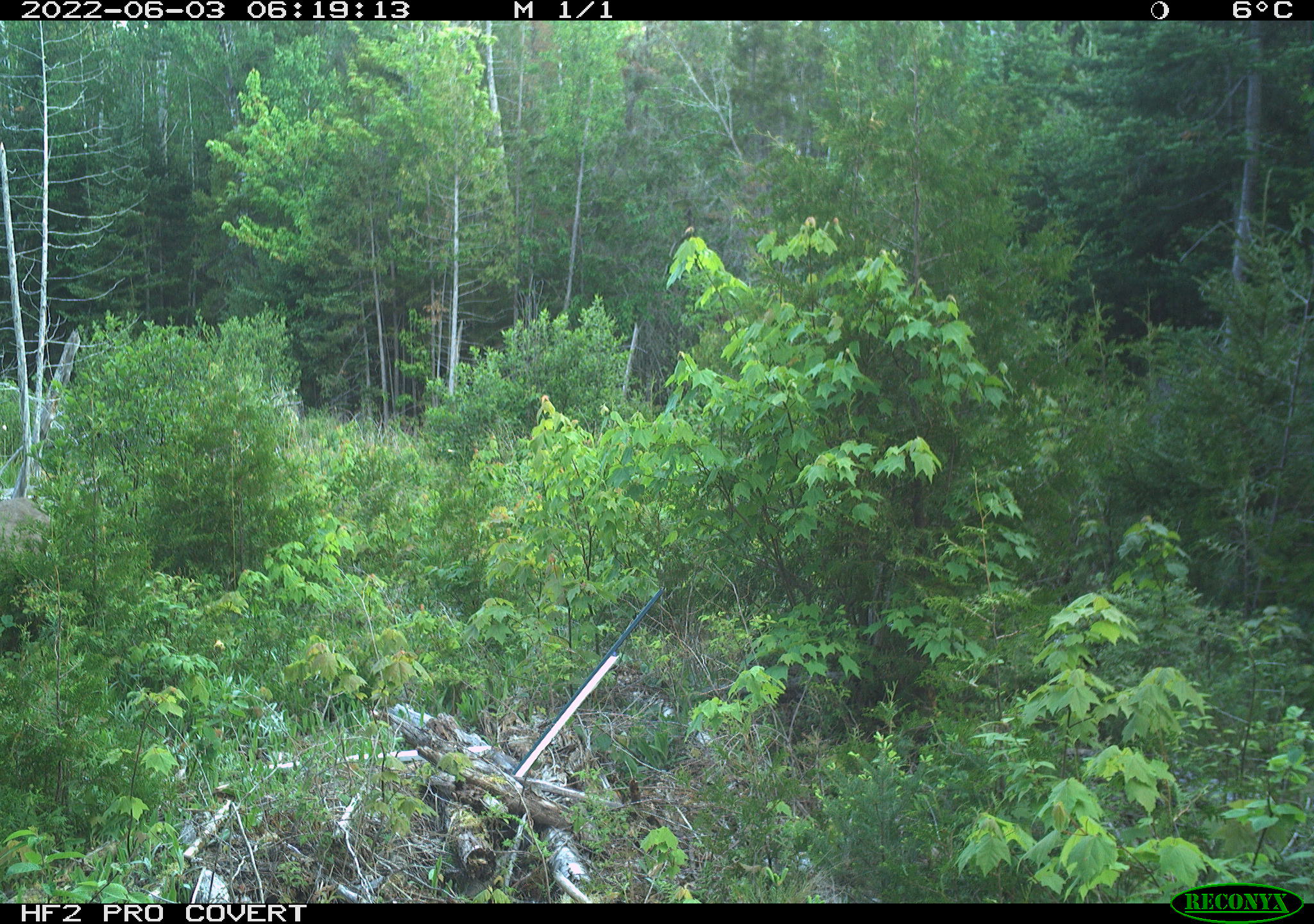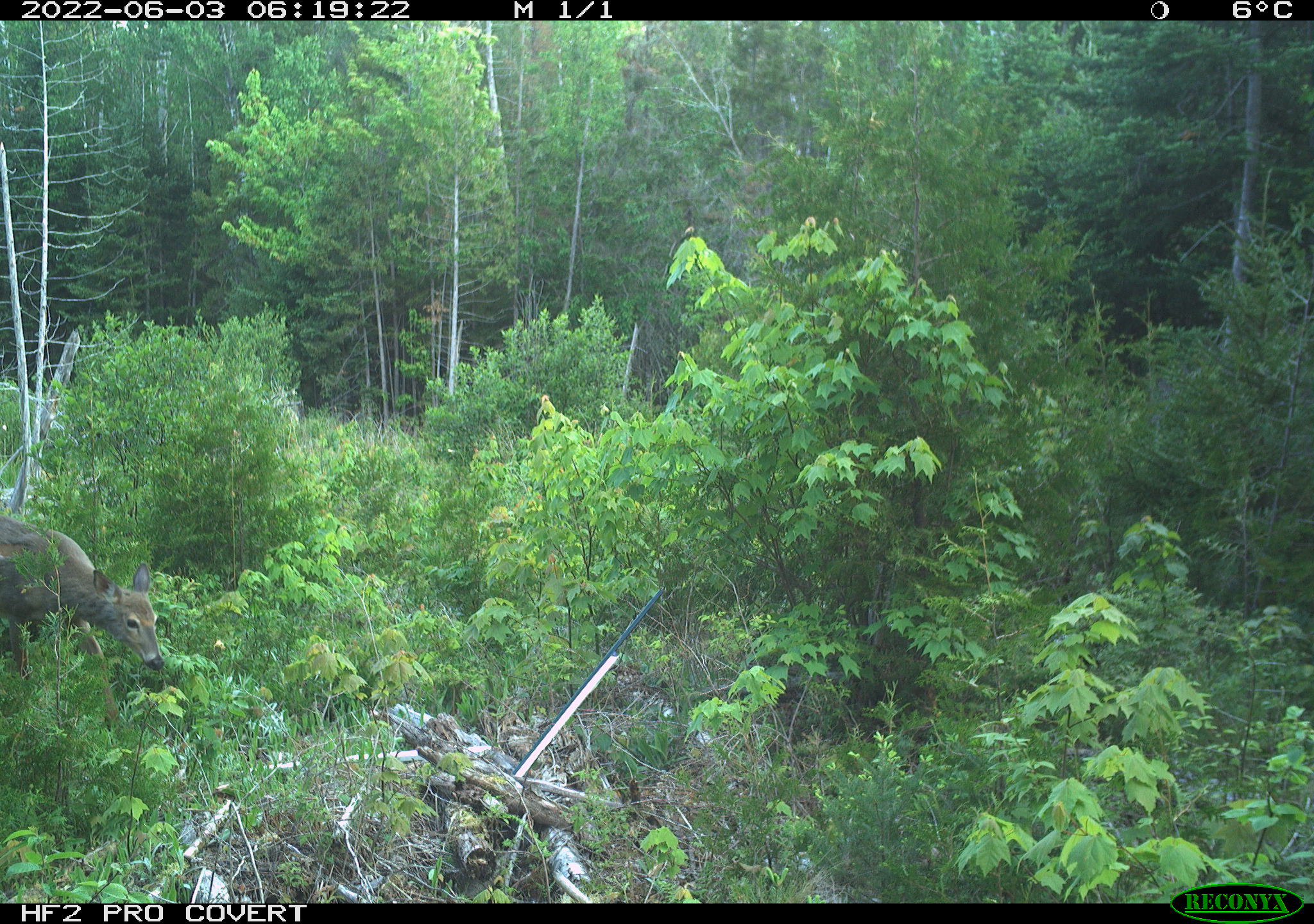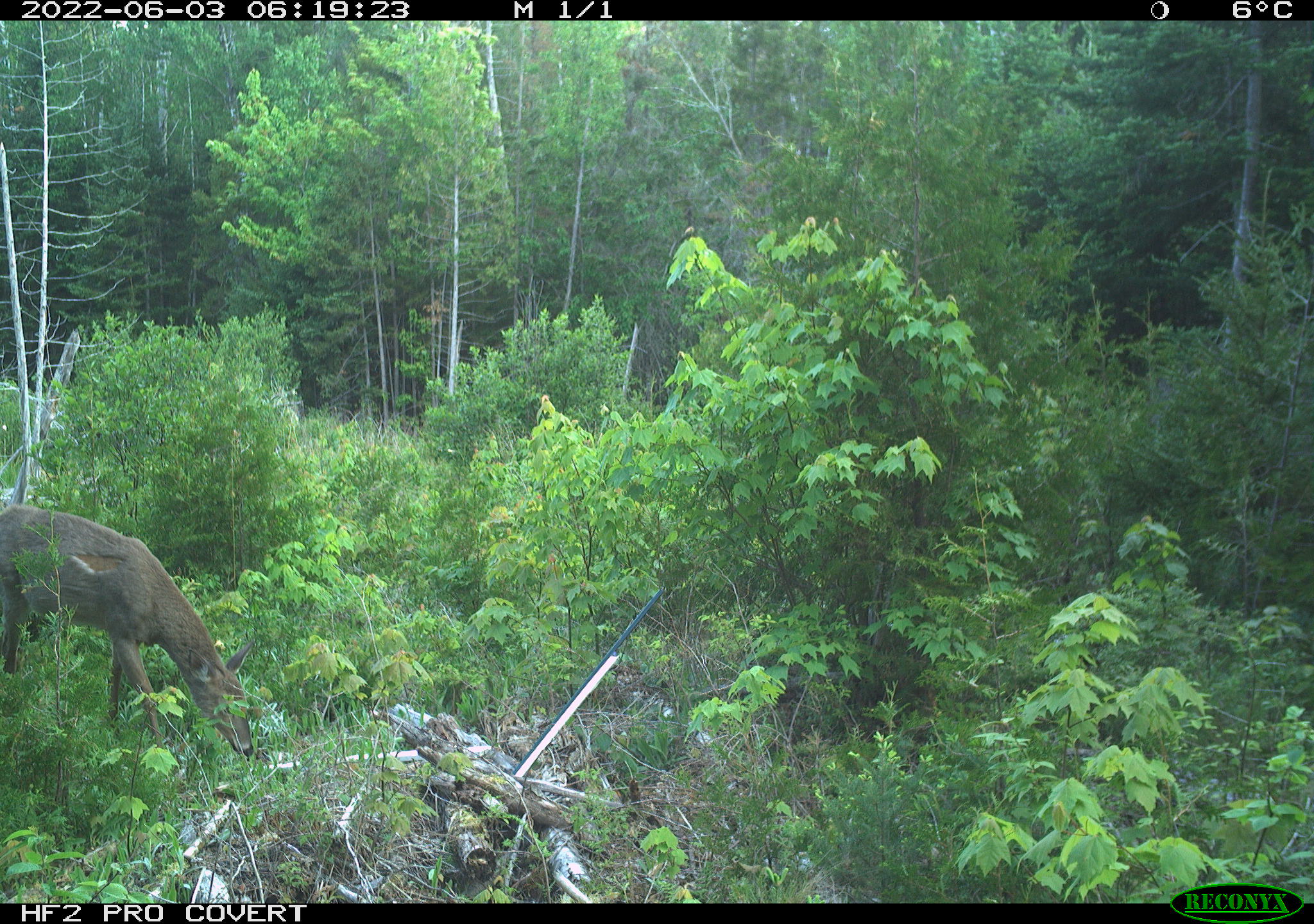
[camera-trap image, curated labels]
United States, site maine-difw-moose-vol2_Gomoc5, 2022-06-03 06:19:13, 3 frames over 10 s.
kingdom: Animalia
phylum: Chordata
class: Mammalia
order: Artiodactyla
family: Cervidae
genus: Odocoileus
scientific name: Odocoileus virginianus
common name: white-tailed deer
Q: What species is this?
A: White-tailed deer (Odocoileus virginianus).